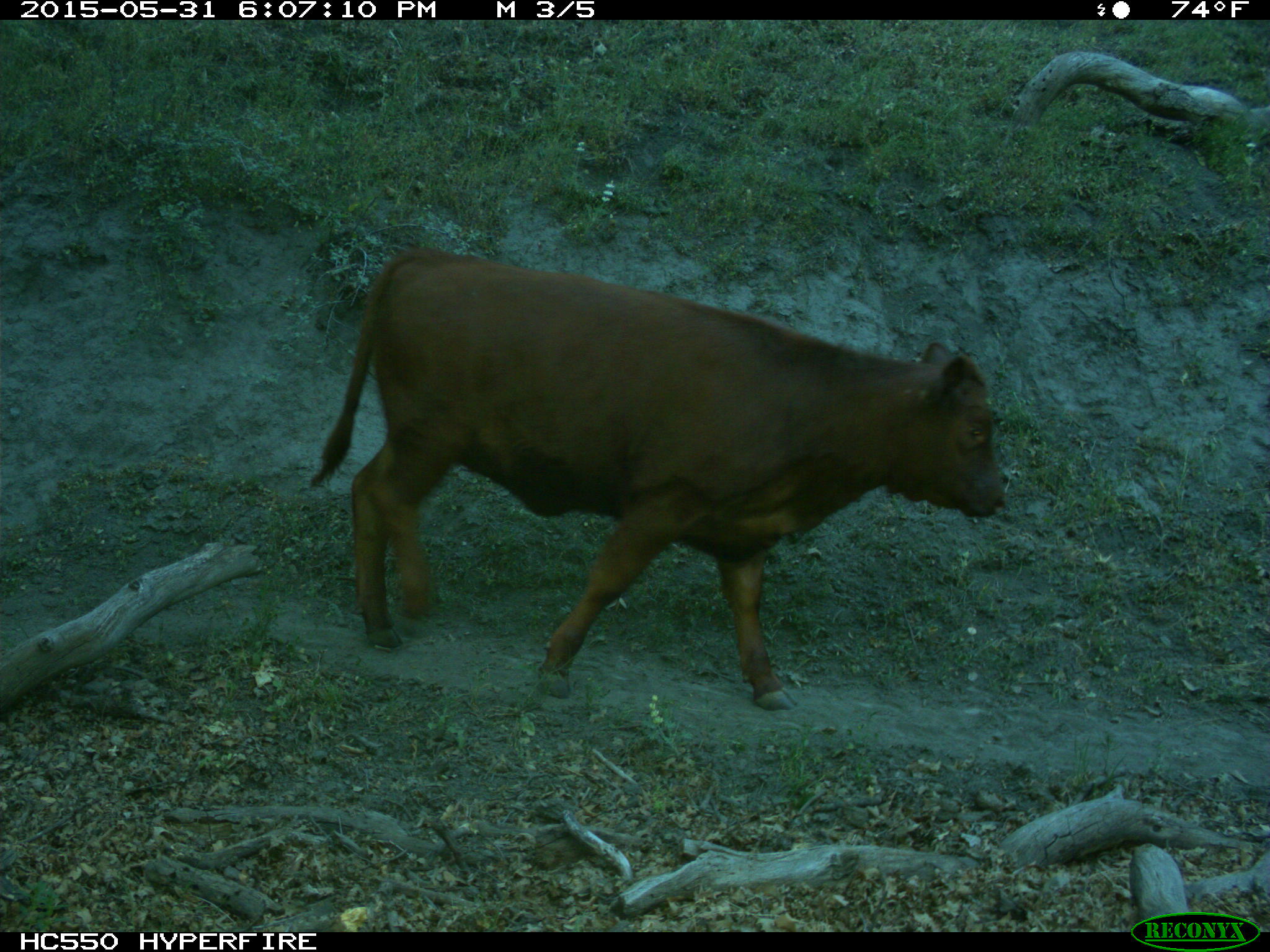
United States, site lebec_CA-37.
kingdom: Animalia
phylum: Chordata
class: Mammalia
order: Artiodactyla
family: Bovidae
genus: Bos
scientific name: Bos taurus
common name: domestic cow